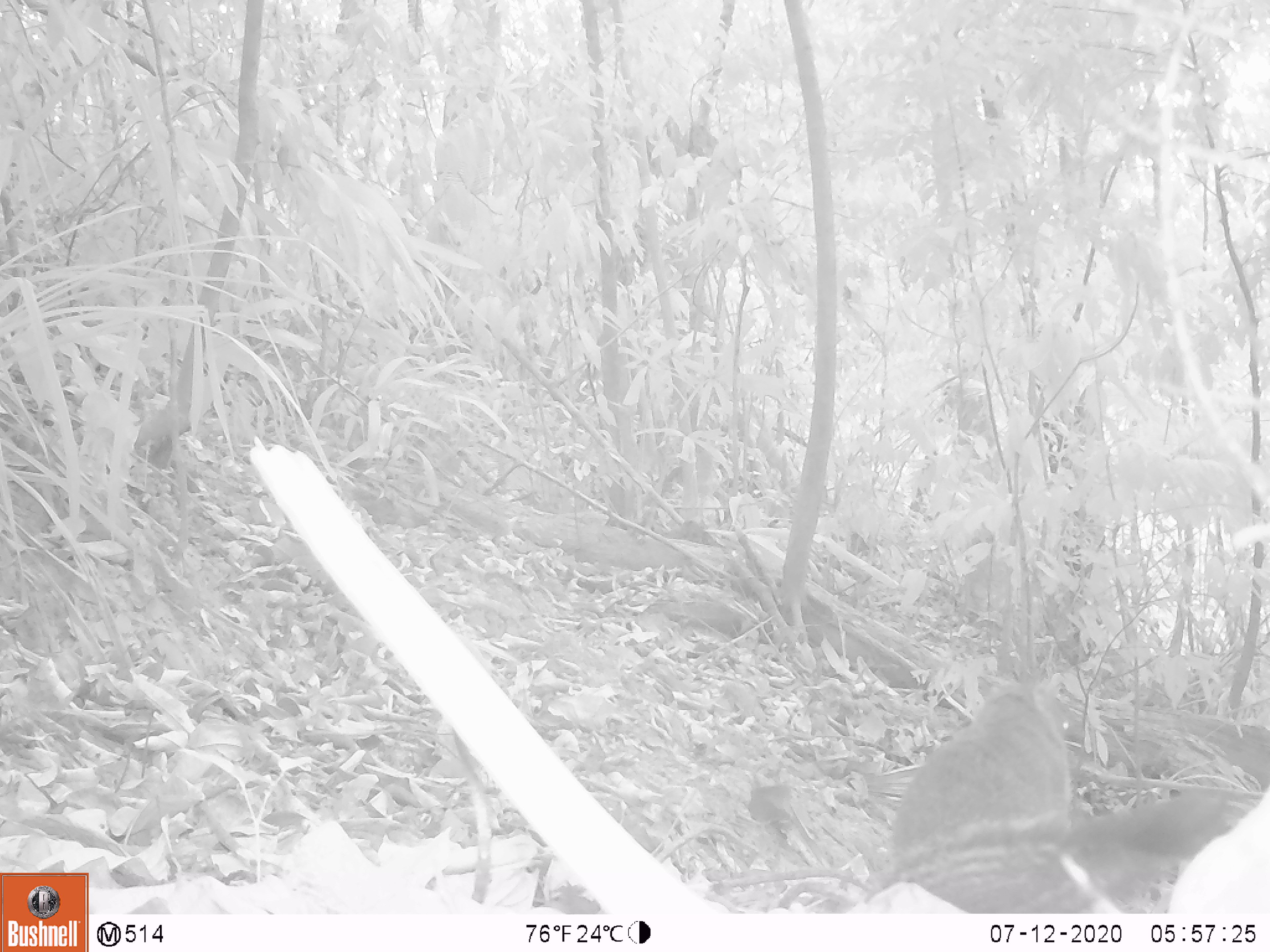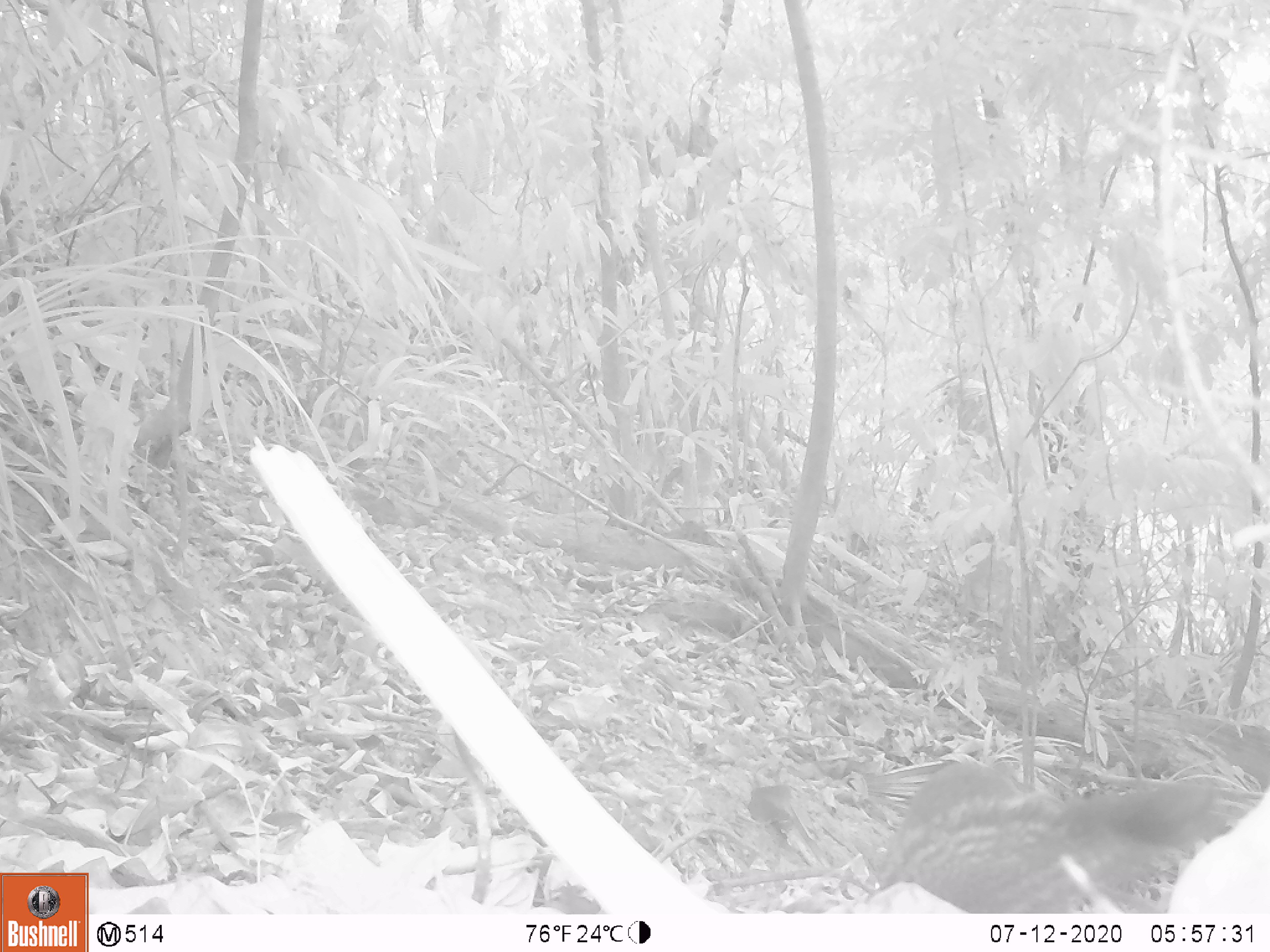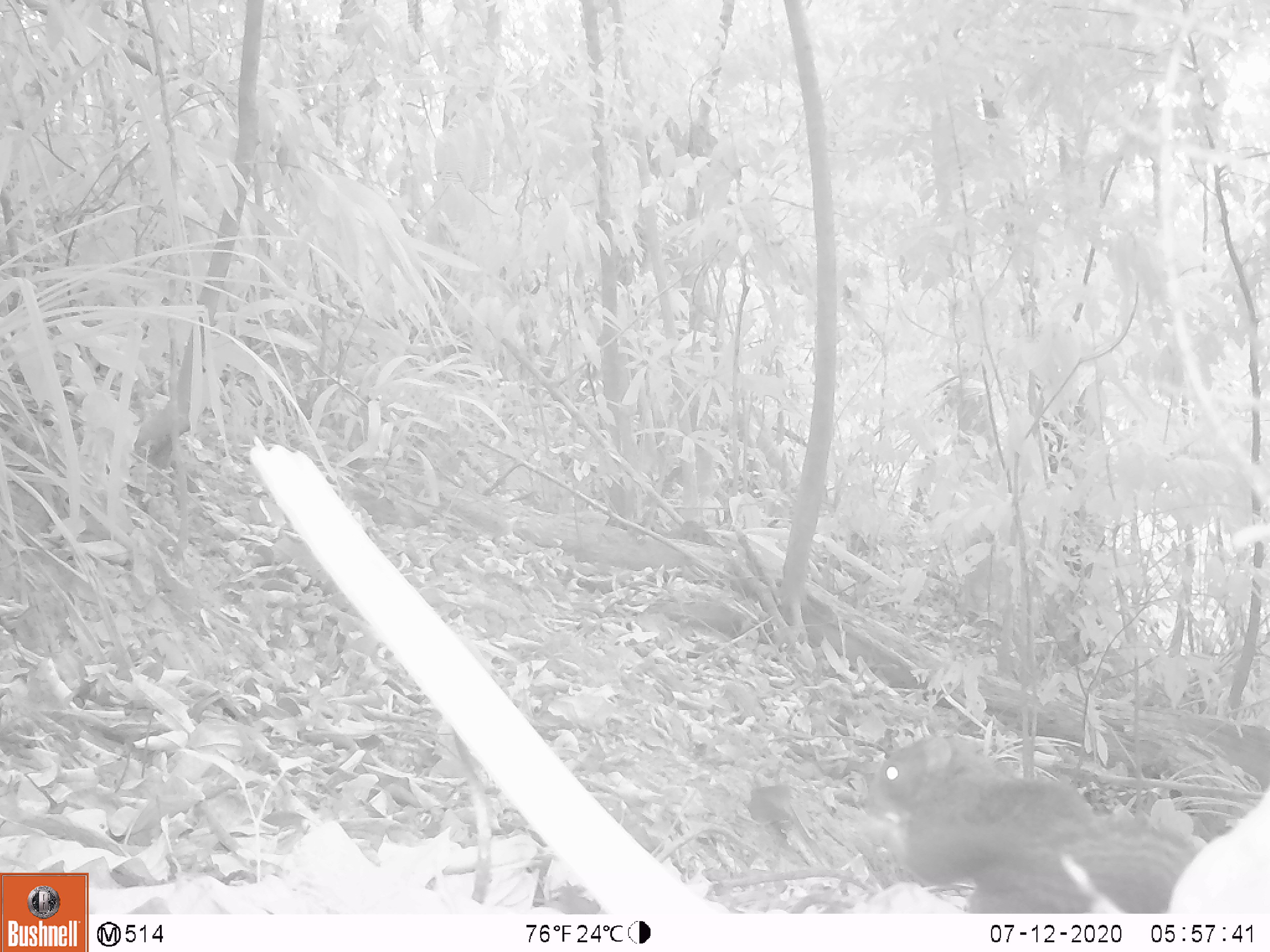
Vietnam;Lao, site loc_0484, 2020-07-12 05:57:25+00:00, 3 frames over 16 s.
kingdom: Animalia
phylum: Chordata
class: Mammalia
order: Rodentia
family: Sciuridae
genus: Callosciurus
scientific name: Callosciurus erythraeus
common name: pallas's squirrel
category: pallass squirrel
Pallass squirrel (pallas's squirrel) (Callosciurus erythraeus). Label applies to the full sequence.